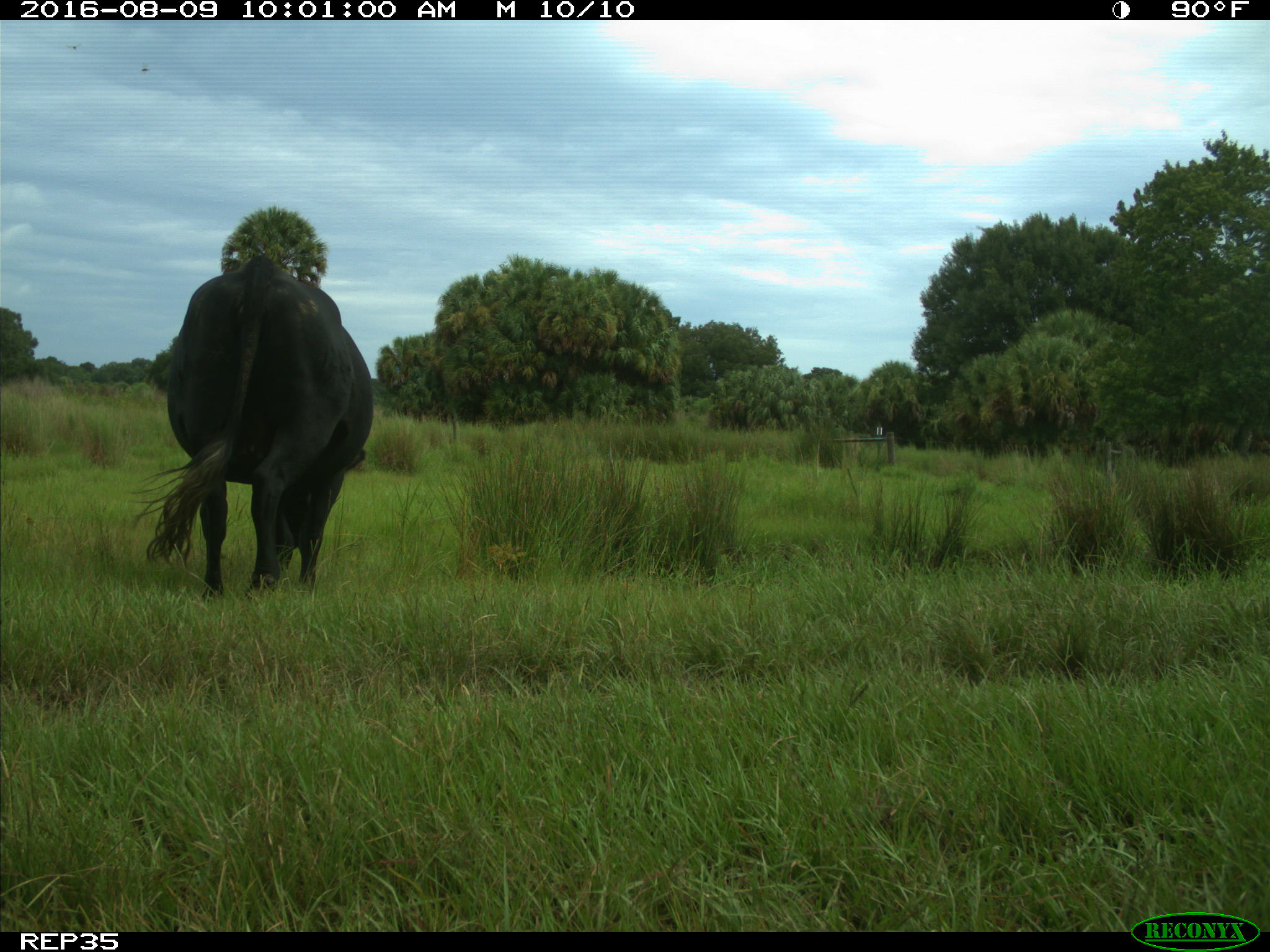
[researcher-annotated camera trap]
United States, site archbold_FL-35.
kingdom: Animalia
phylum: Chordata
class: Mammalia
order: Artiodactyla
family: Bovidae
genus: Bos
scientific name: Bos taurus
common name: domestic cow